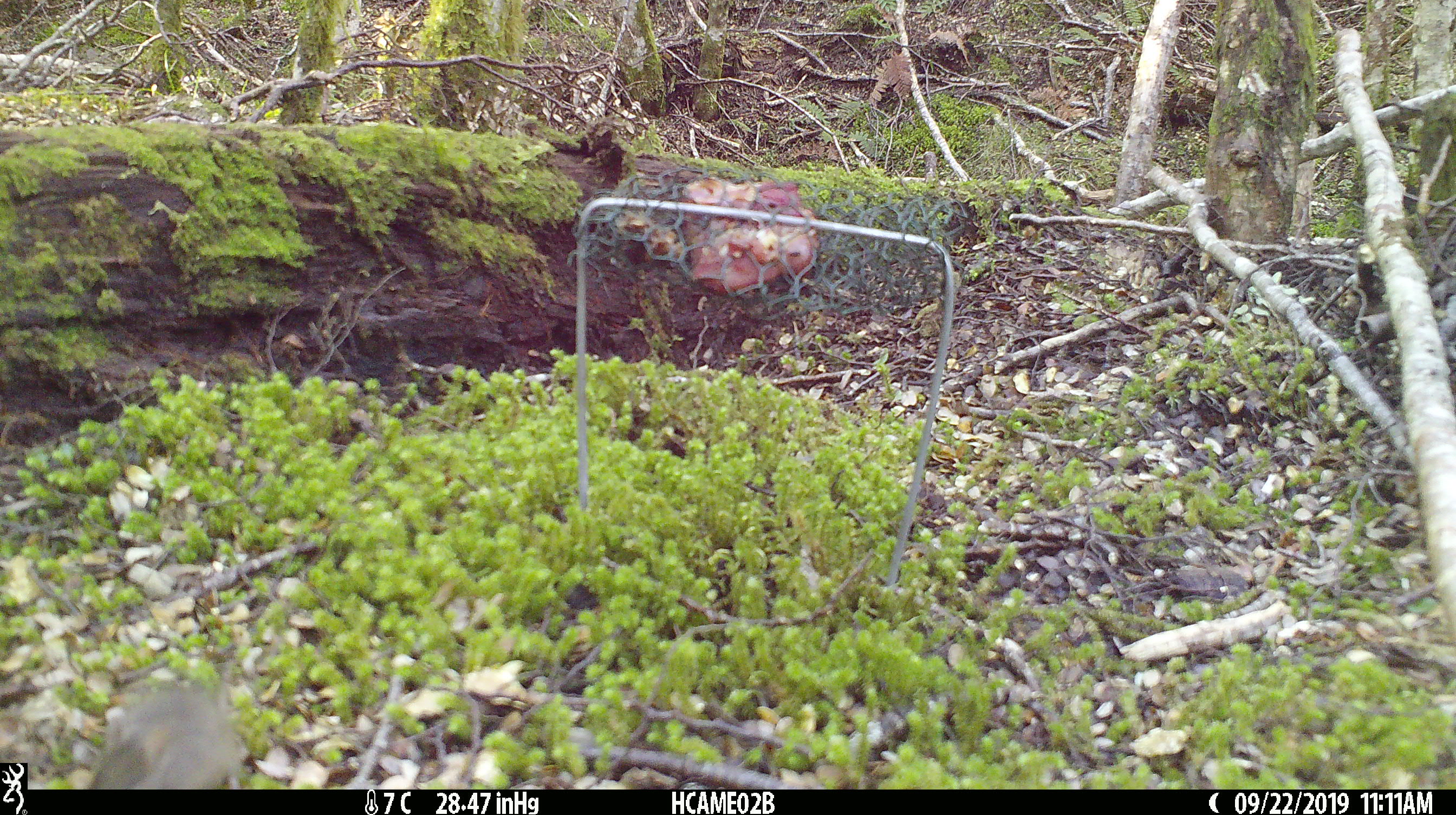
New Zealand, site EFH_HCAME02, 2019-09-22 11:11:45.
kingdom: Animalia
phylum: Chordata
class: Mammalia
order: Rodentia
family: Muridae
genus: Mus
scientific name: Mus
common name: mouse